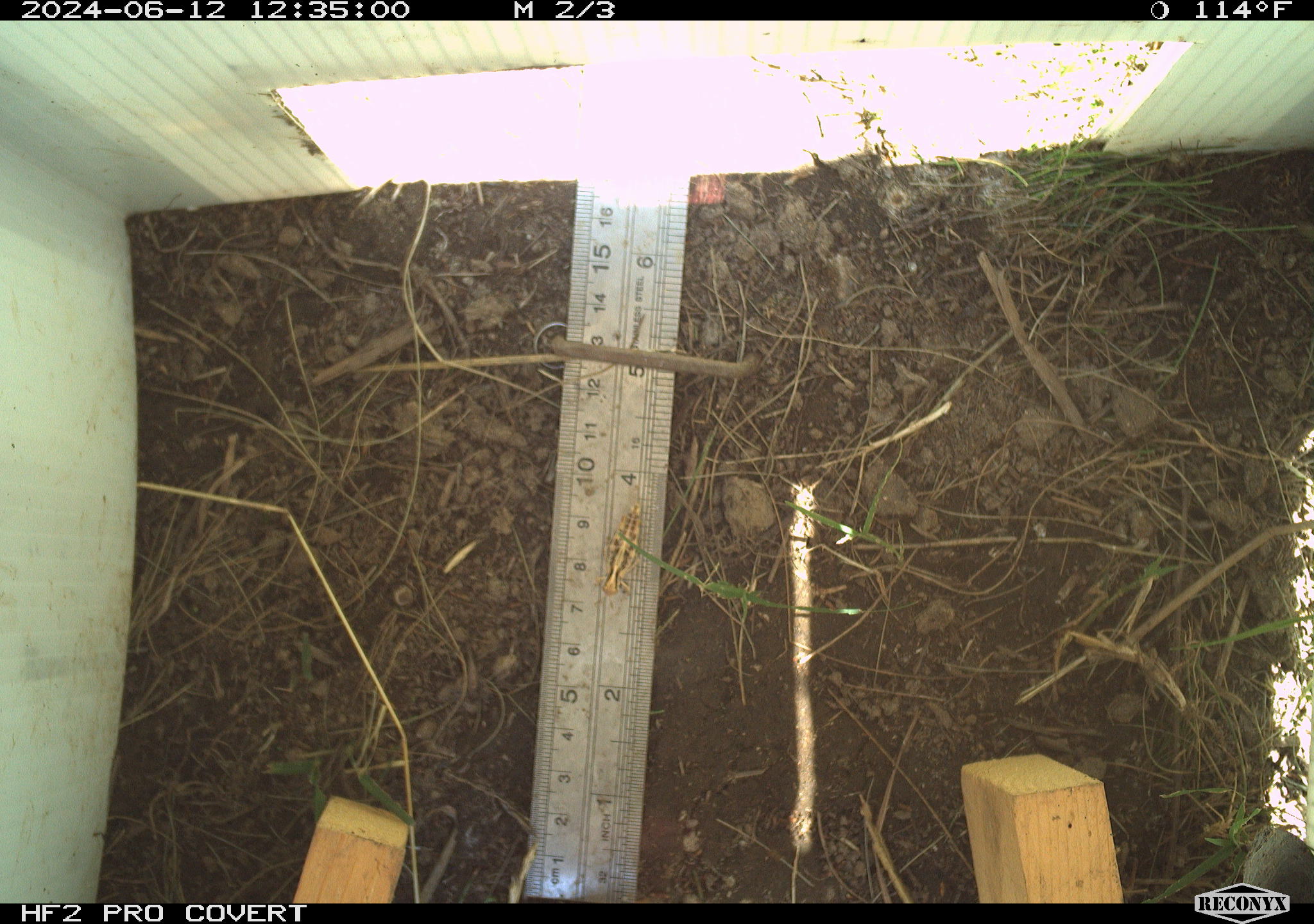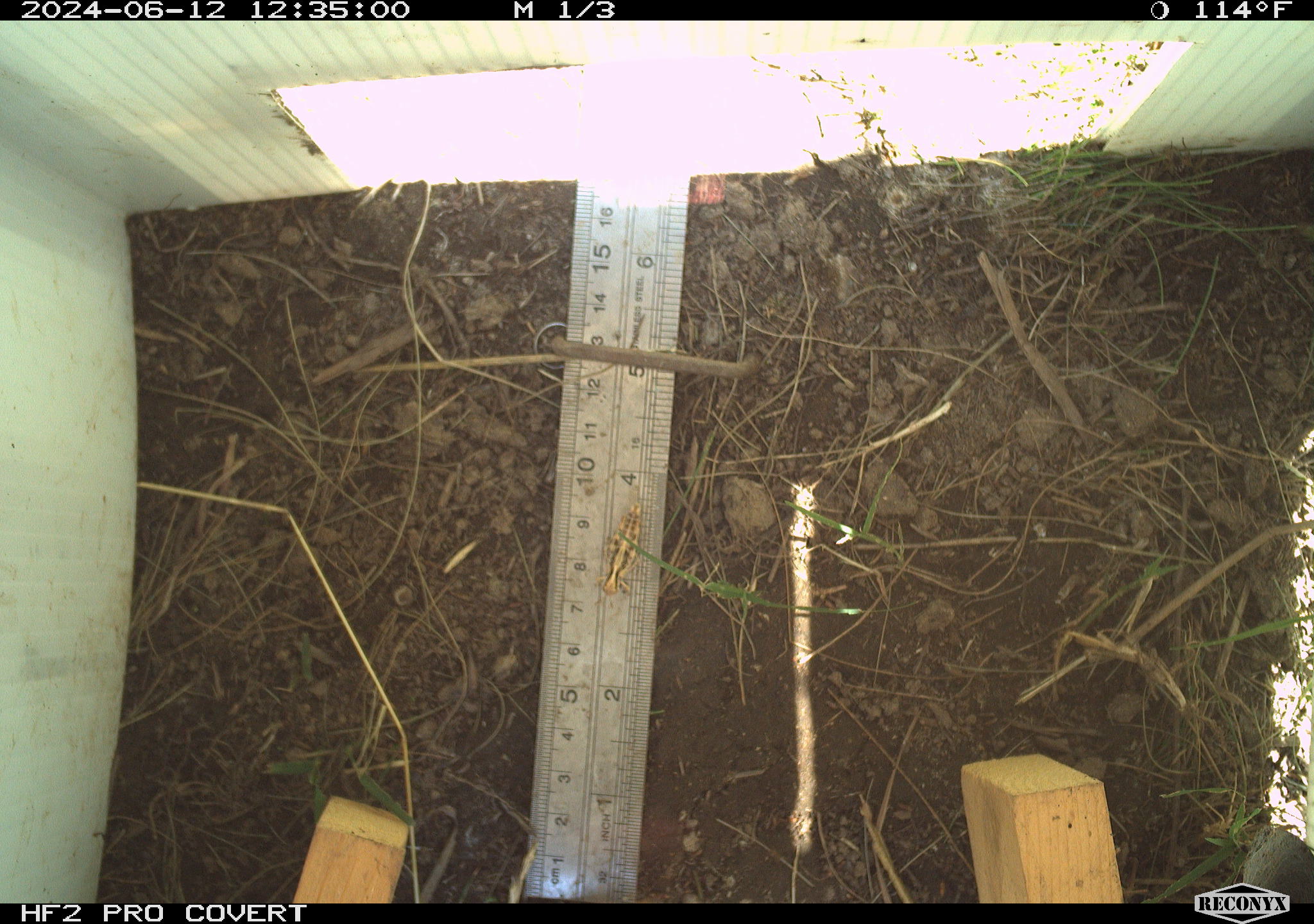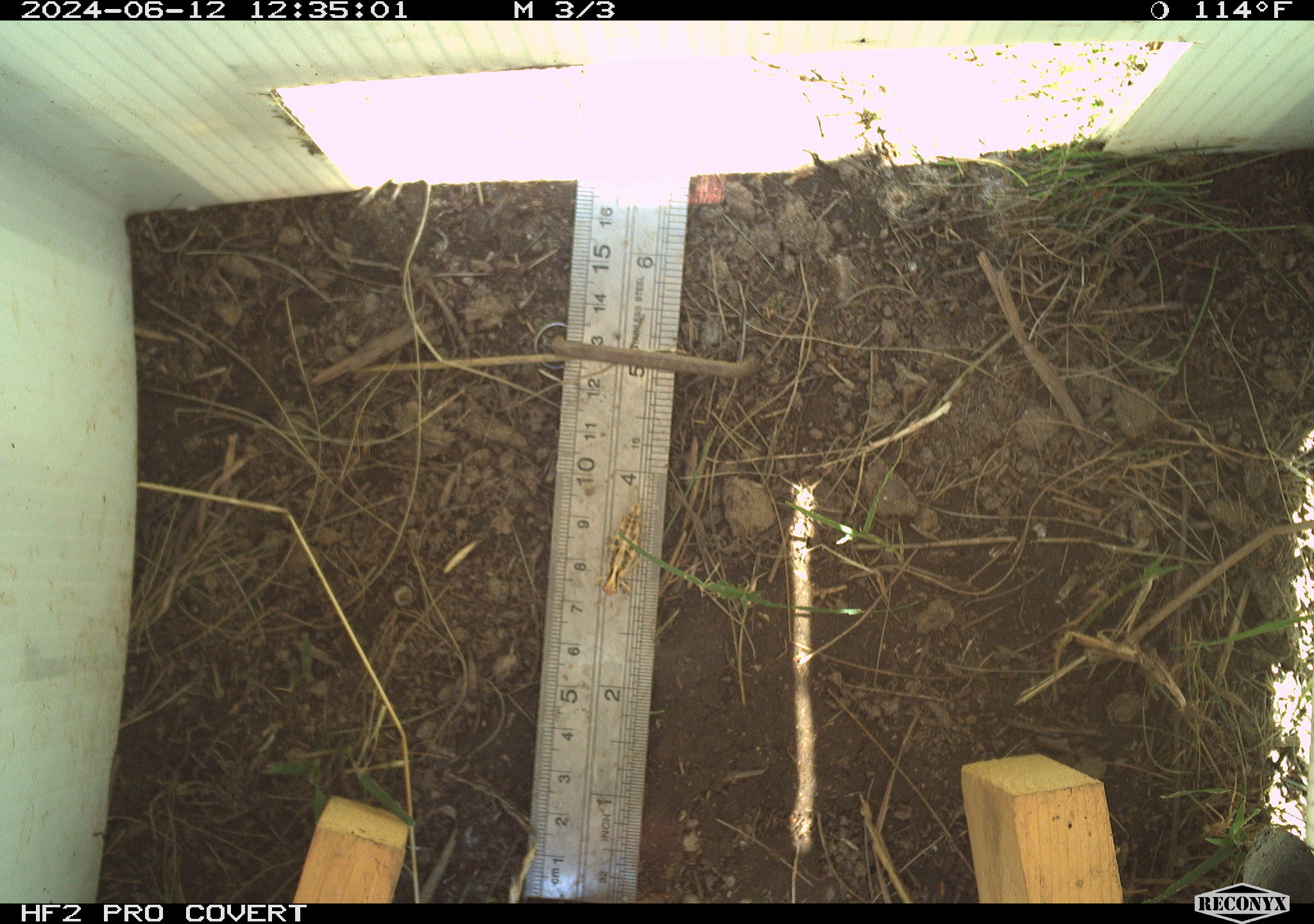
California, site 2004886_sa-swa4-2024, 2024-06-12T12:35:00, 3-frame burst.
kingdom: Animalia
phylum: Arthropoda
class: Insecta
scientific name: Insecta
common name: insect